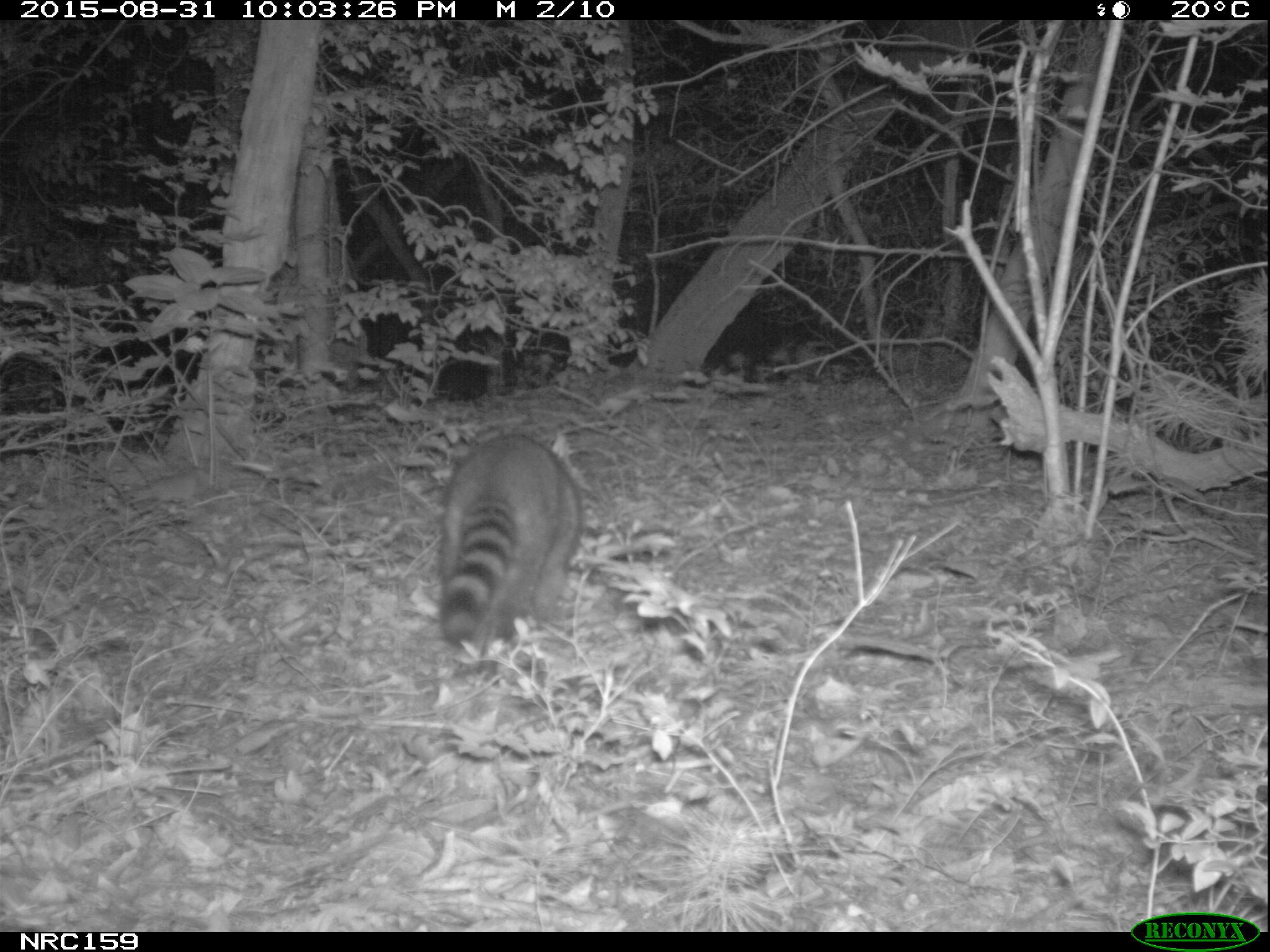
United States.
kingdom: Animalia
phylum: Chordata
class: Mammalia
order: Carnivora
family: Procyonidae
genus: Procyon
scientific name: Procyon lotor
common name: northern raccoon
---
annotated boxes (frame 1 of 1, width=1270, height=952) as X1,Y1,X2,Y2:
Northern Raccoon: 421,433,600,666